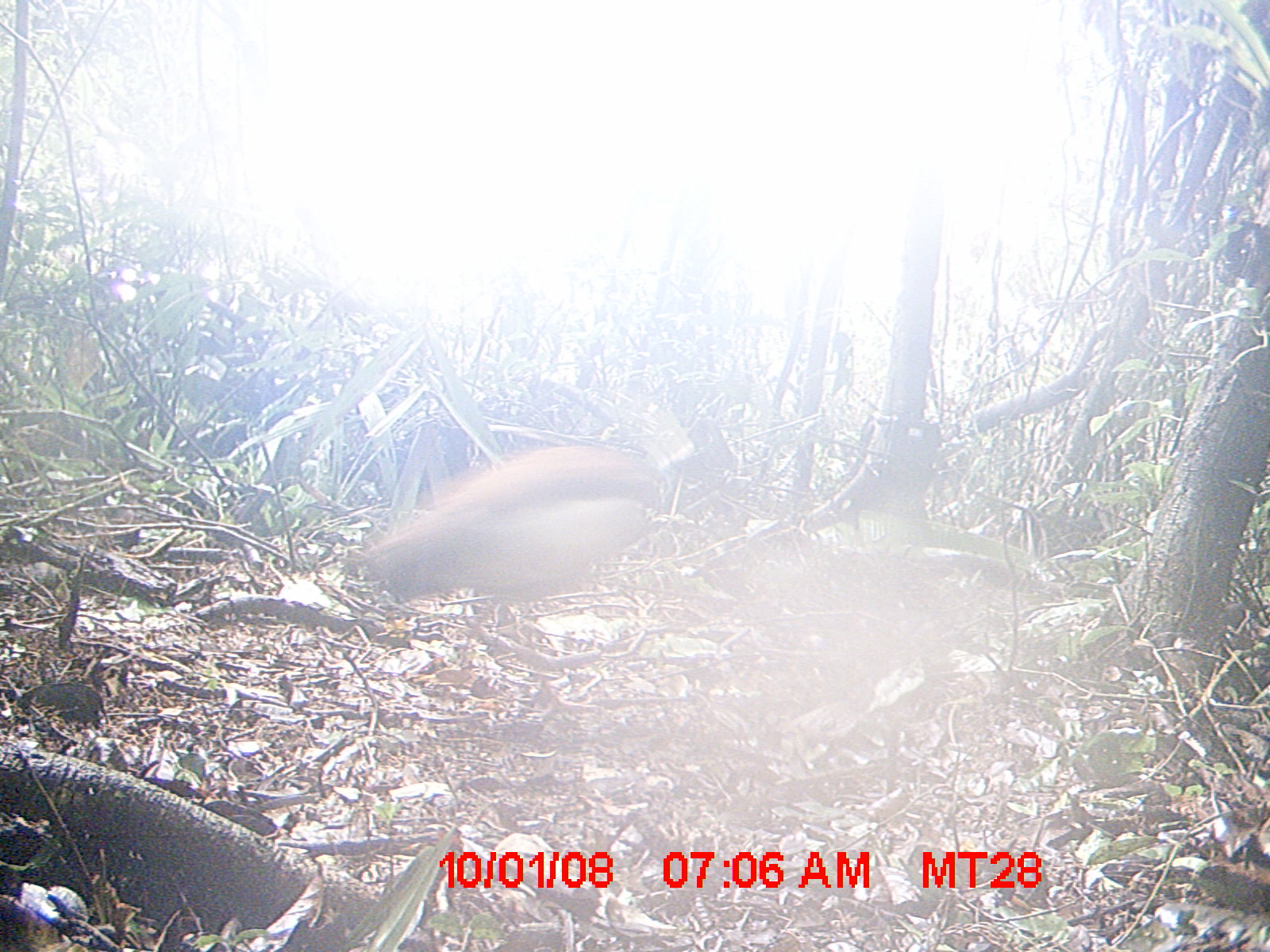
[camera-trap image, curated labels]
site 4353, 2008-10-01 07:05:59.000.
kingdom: Animalia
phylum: Chordata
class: Aves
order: Cuculiformes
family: Cuculidae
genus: Coua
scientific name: Coua serriana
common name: red-breasted coua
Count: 1.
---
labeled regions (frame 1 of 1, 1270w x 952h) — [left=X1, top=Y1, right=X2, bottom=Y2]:
coua serriana: [left=350, top=437, right=660, bottom=631]